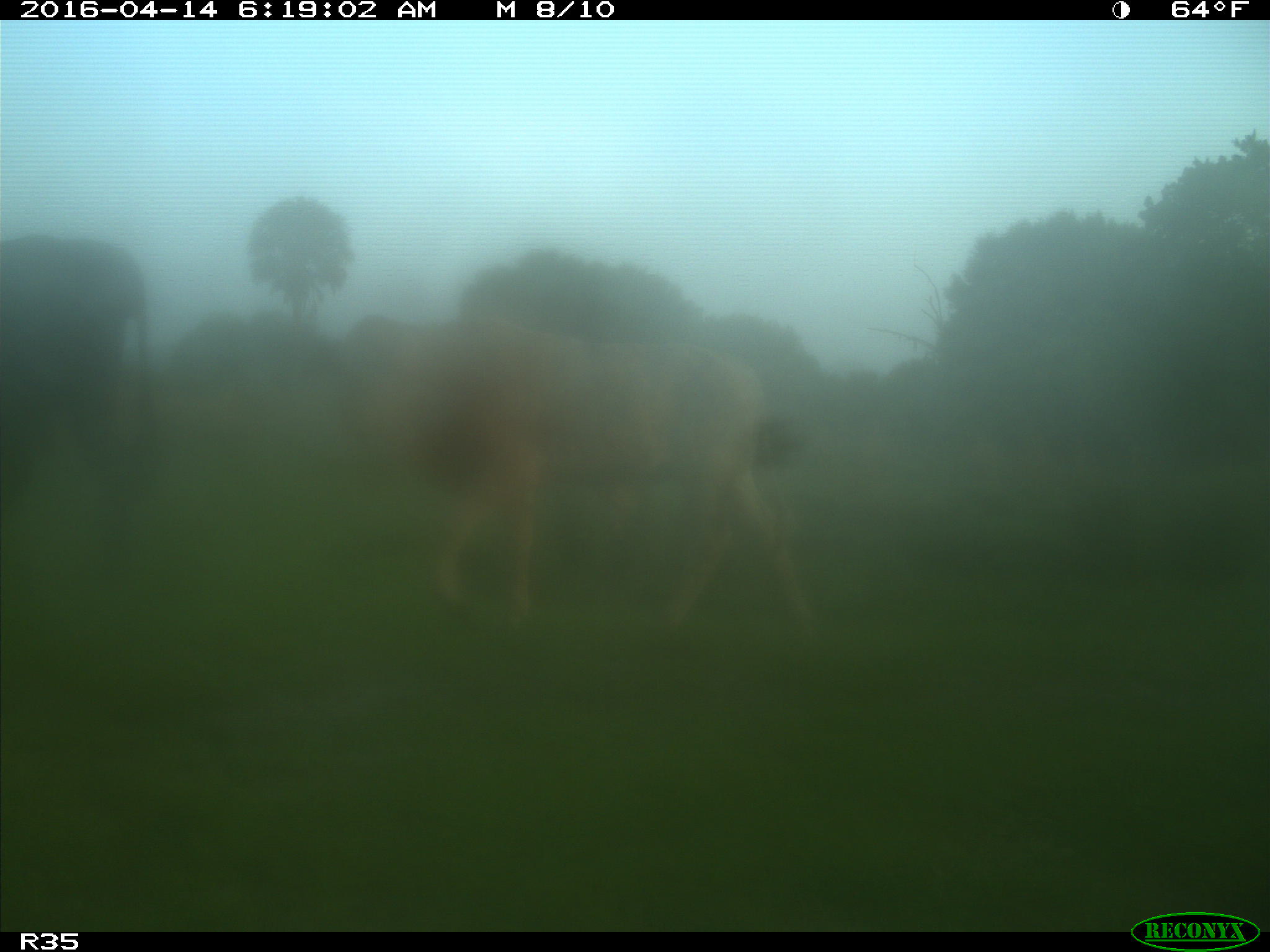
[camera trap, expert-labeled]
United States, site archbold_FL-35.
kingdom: Animalia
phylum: Chordata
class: Mammalia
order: Artiodactyla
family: Bovidae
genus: Bos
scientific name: Bos taurus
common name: domestic cow